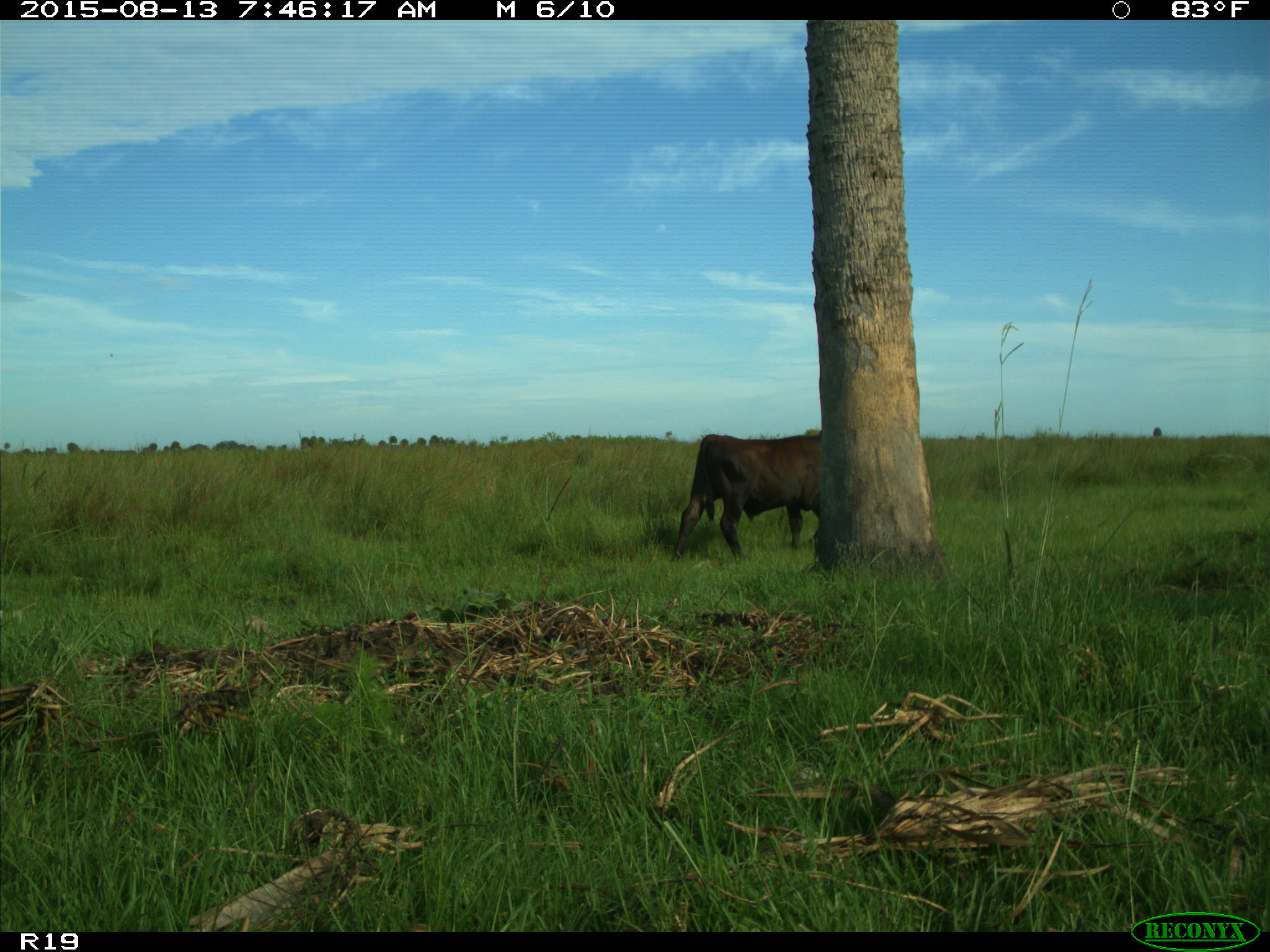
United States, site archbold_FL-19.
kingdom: Animalia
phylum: Chordata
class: Mammalia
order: Artiodactyla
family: Bovidae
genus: Bos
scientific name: Bos taurus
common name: domestic cow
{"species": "Bos taurus (domestic cow)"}